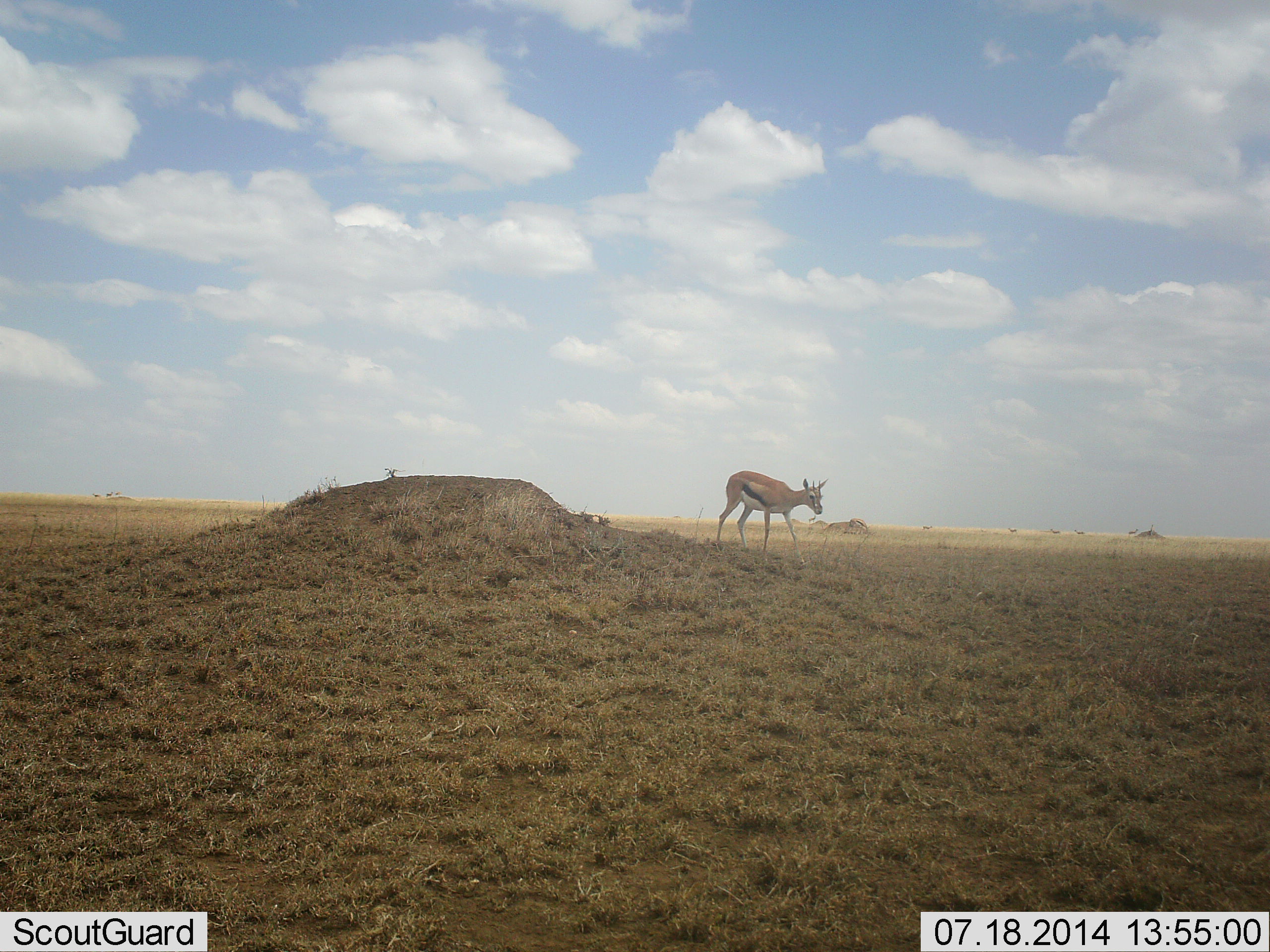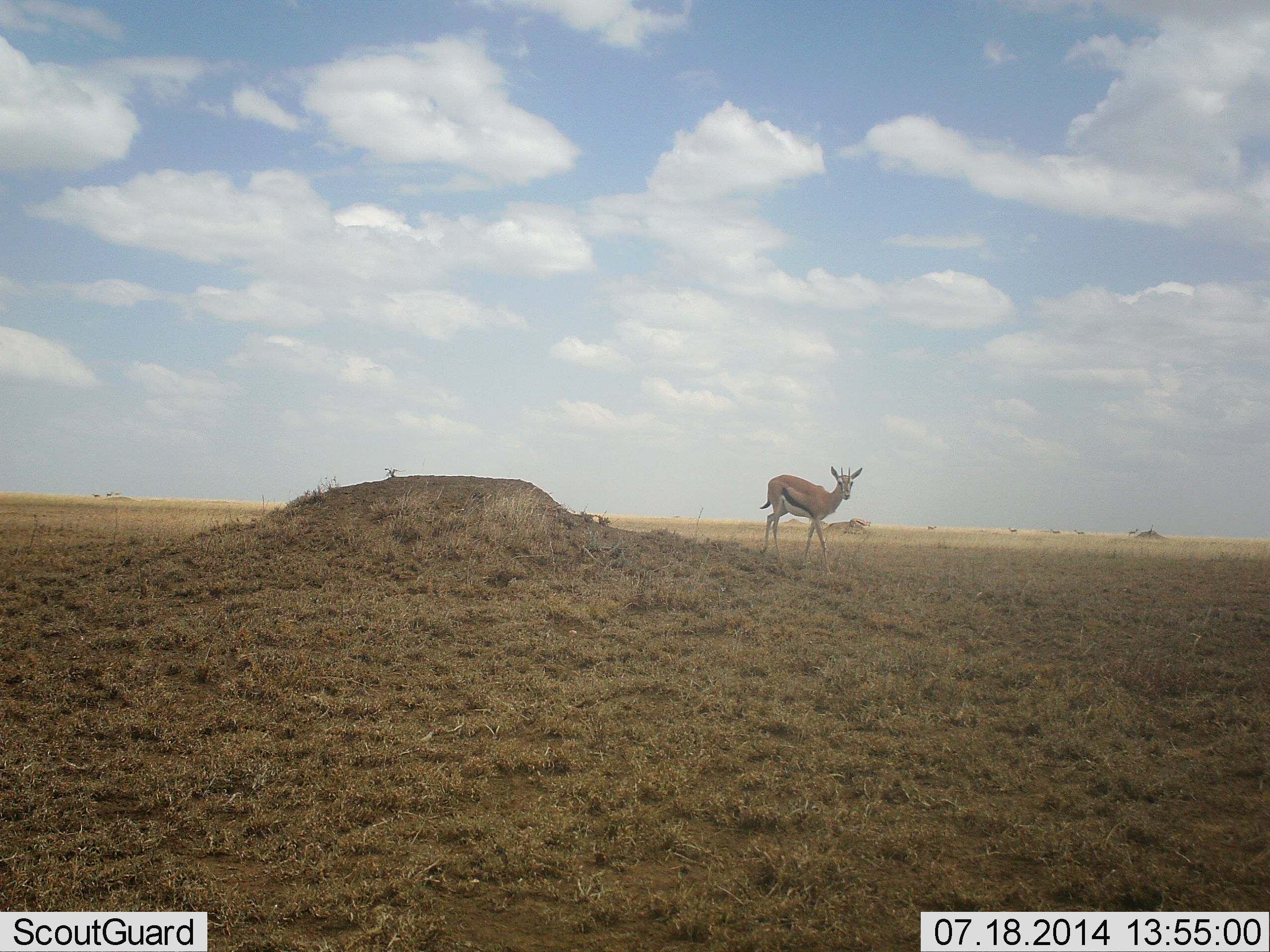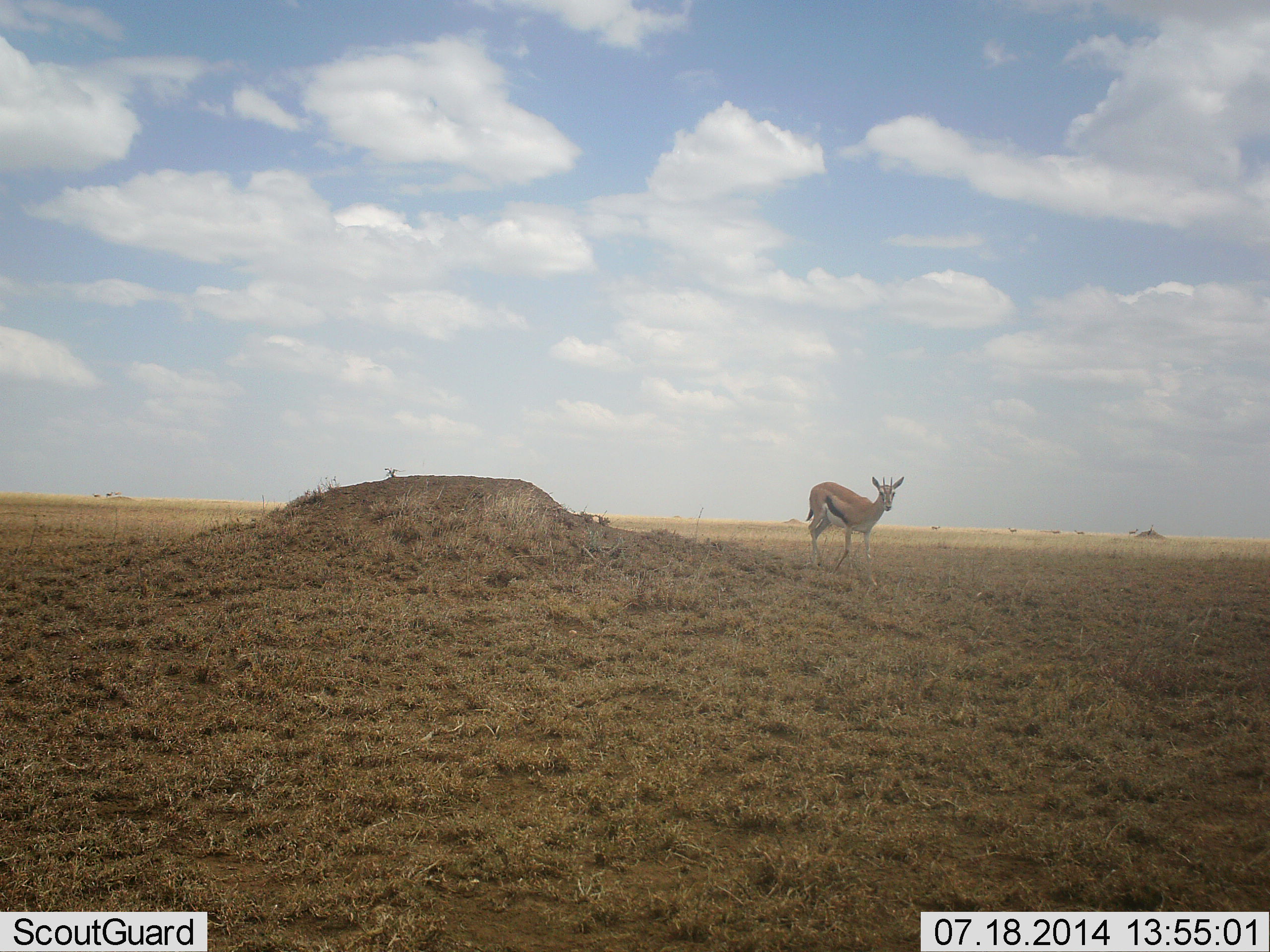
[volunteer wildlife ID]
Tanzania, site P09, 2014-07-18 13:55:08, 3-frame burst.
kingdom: Animalia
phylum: Chordata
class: Mammalia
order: Artiodactyla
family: Bovidae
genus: Eudorcas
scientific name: Eudorcas thomsonii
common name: thomson's gazelle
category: gazellethomsons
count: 1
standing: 20%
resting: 0%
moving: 80%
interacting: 0%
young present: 0%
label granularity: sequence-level